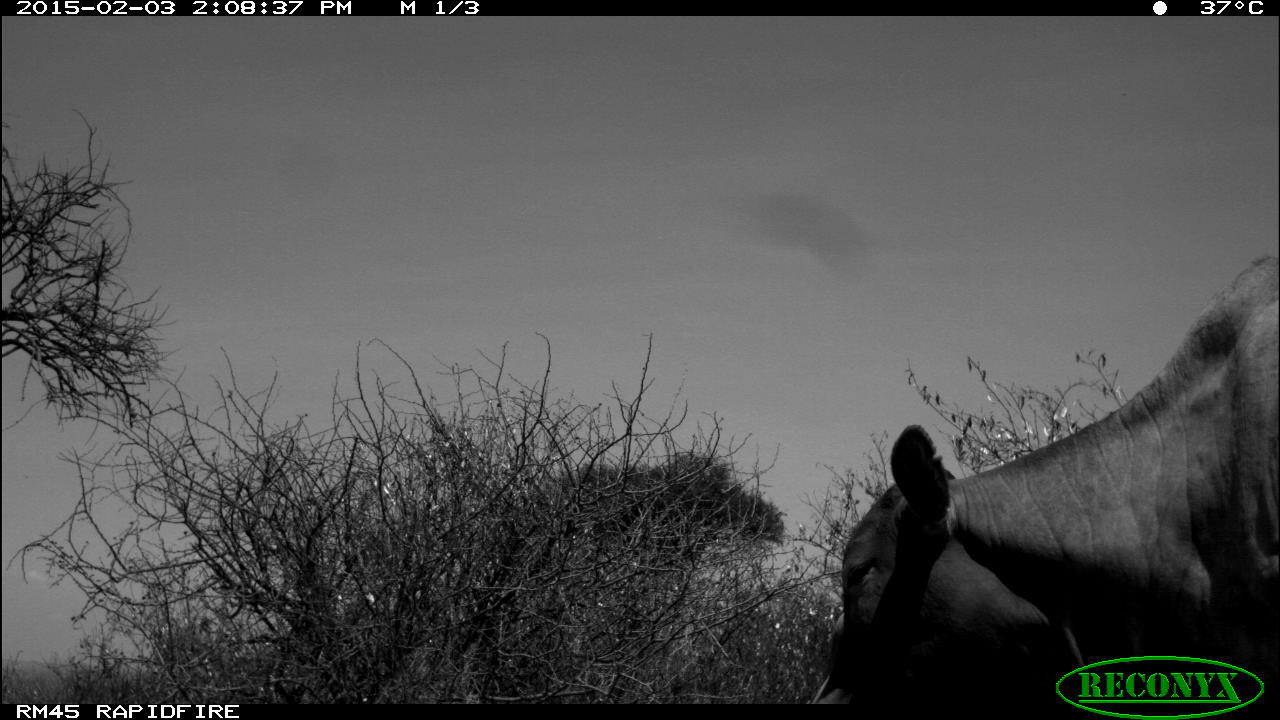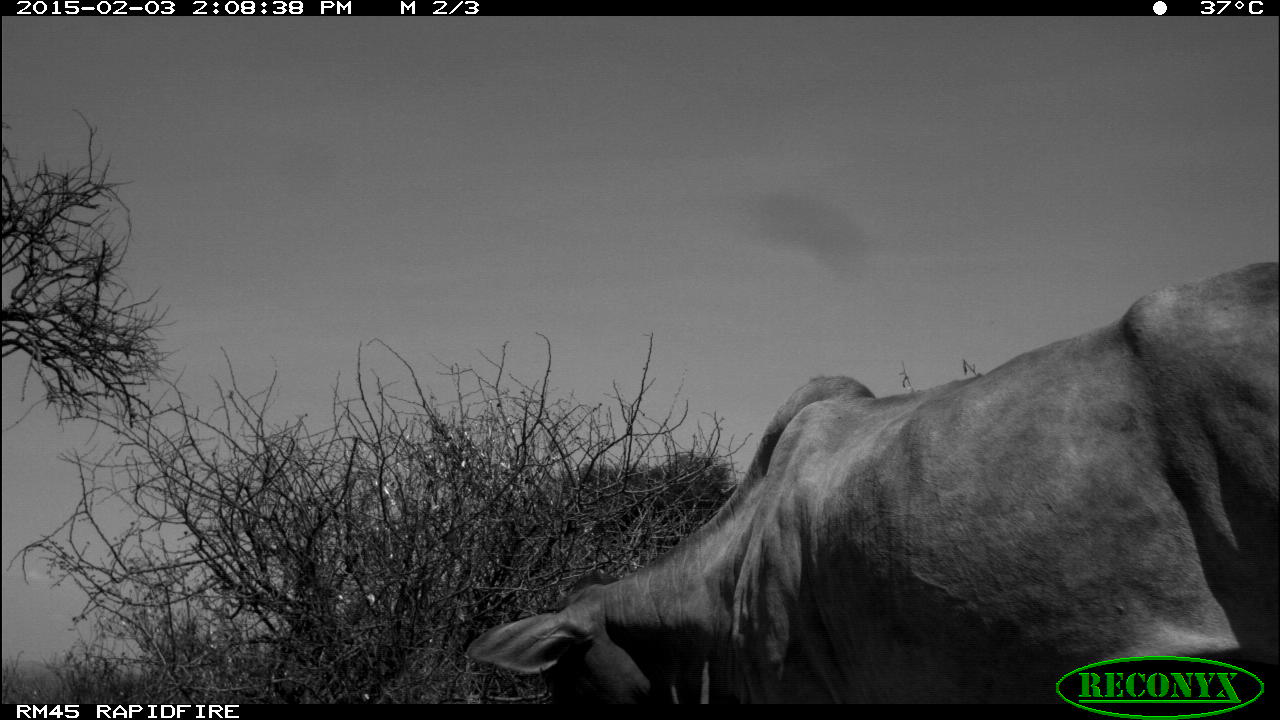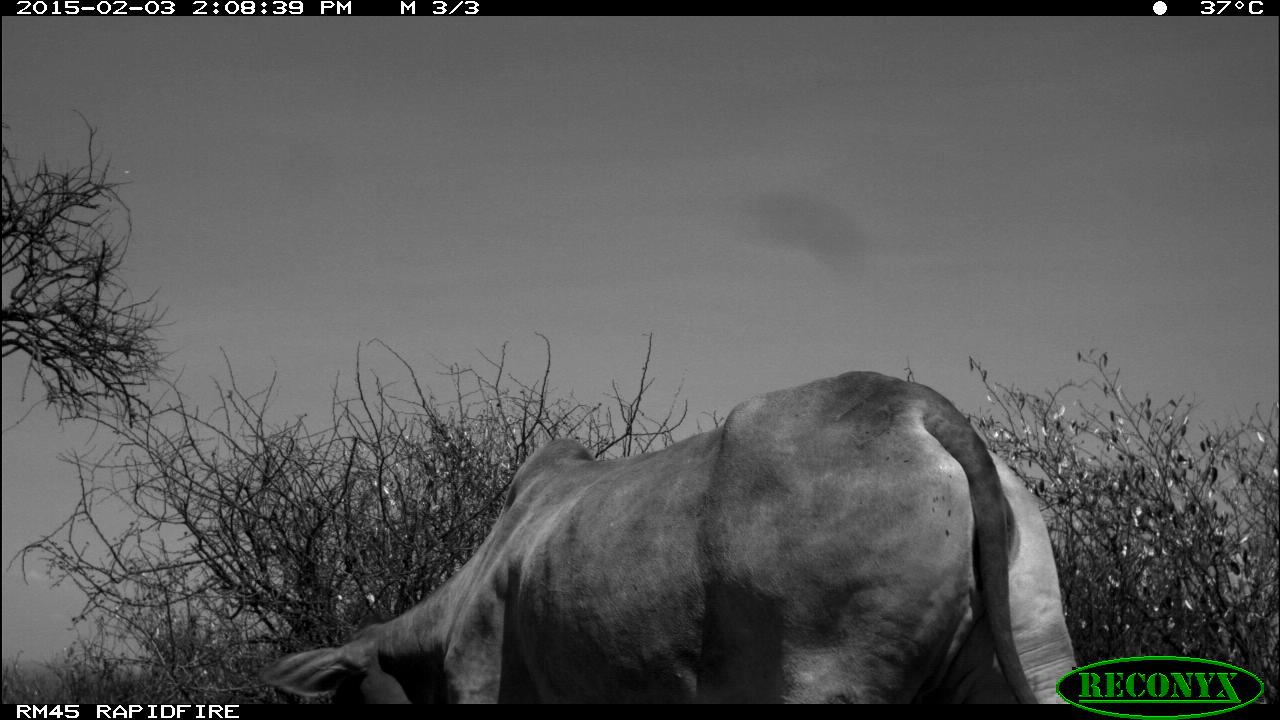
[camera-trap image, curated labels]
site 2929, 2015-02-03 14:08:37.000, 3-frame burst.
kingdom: Animalia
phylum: Chordata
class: Mammalia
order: Artiodactyla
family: Bovidae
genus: Bos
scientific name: Bos taurus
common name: domestic cattle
Bos taurus (domestic cattle), count 3.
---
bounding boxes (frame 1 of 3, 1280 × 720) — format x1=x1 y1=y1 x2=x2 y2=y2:
bos taurus: x1=811 y1=249 x2=1280 y2=717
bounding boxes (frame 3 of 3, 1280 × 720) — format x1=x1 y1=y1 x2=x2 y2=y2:
bos taurus: x1=269 y1=366 x2=1113 y2=701